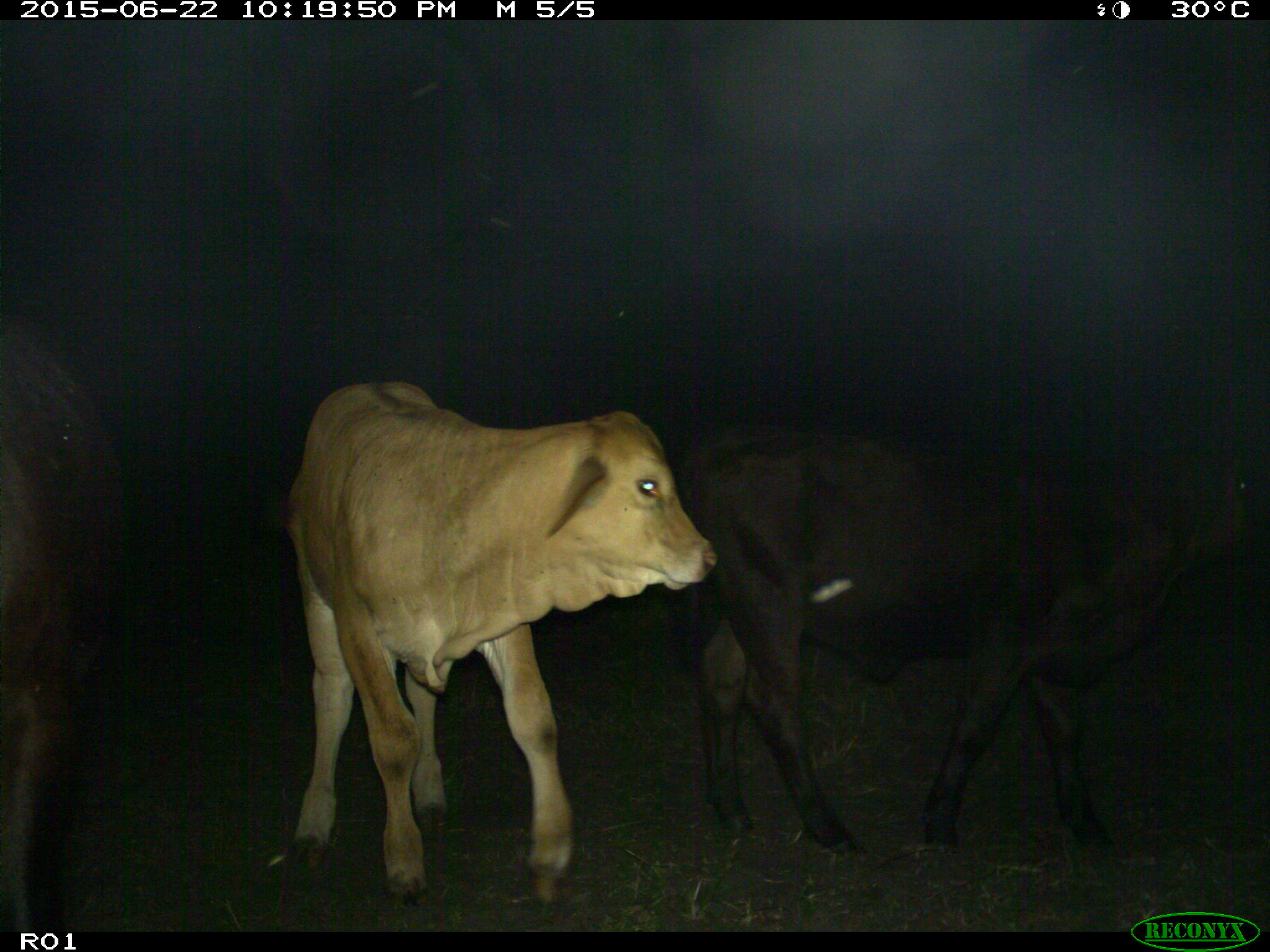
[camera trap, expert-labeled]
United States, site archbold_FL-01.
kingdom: Animalia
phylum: Chordata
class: Mammalia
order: Artiodactyla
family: Bovidae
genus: Bos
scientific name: Bos taurus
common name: domestic cow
Bos taurus (domestic cow).